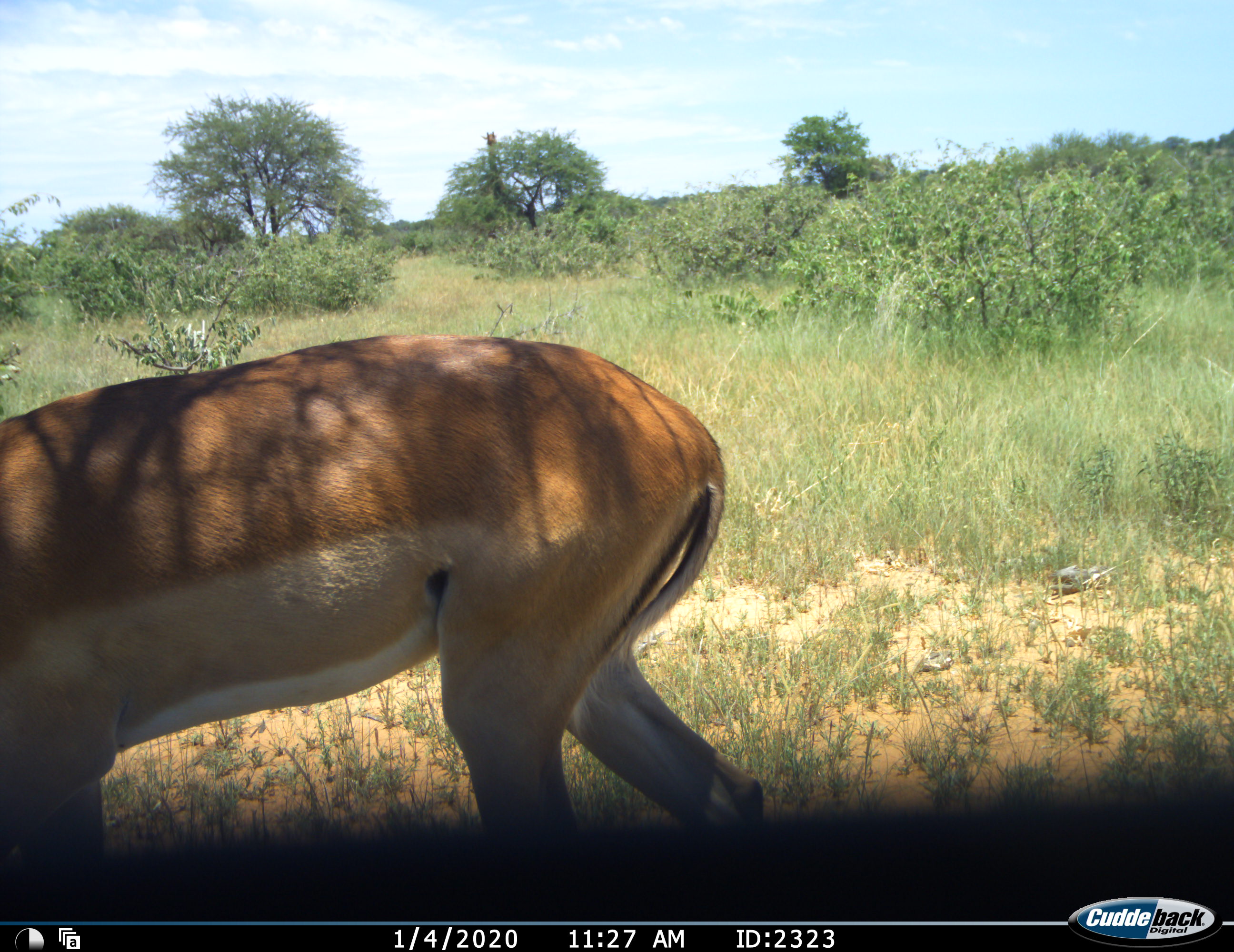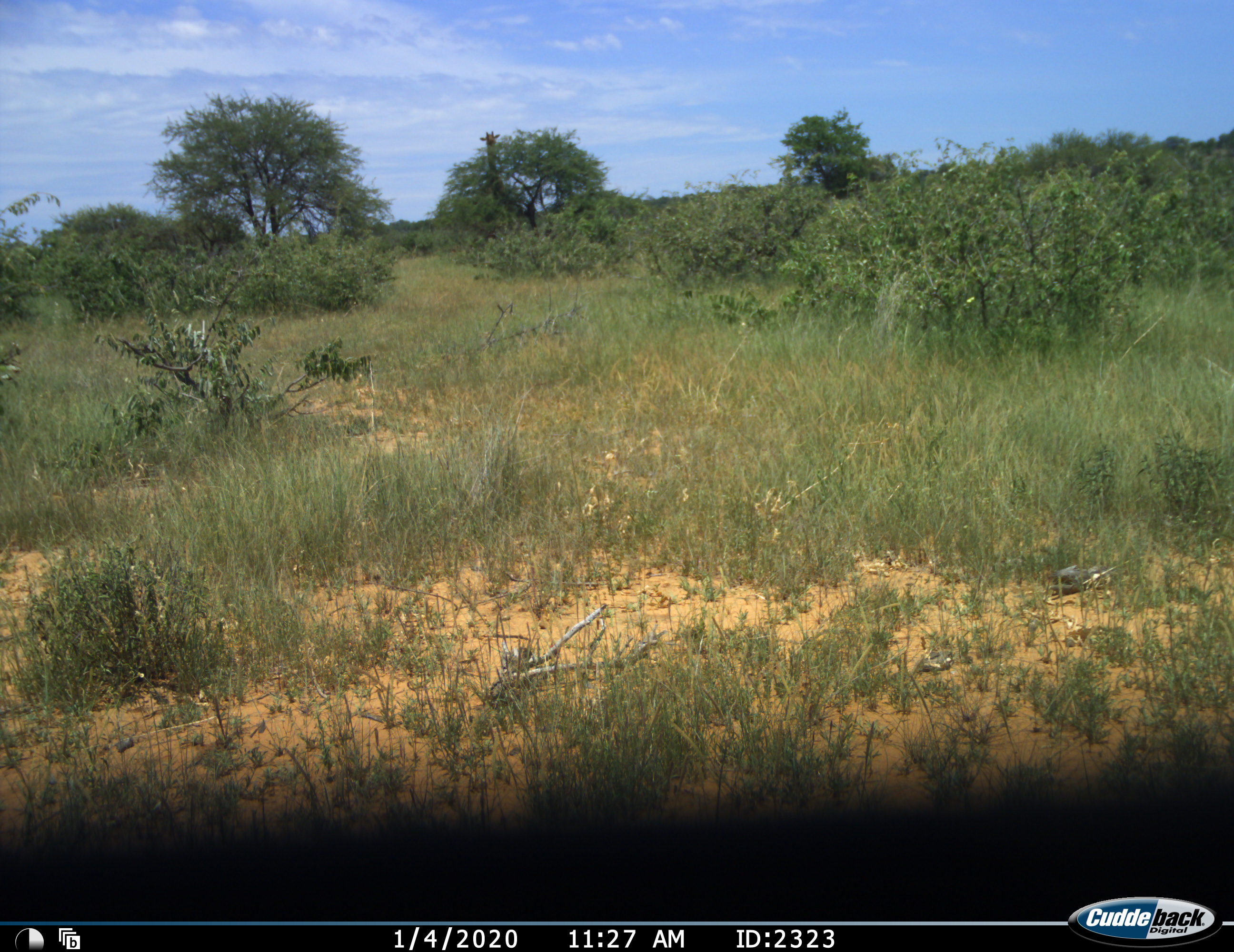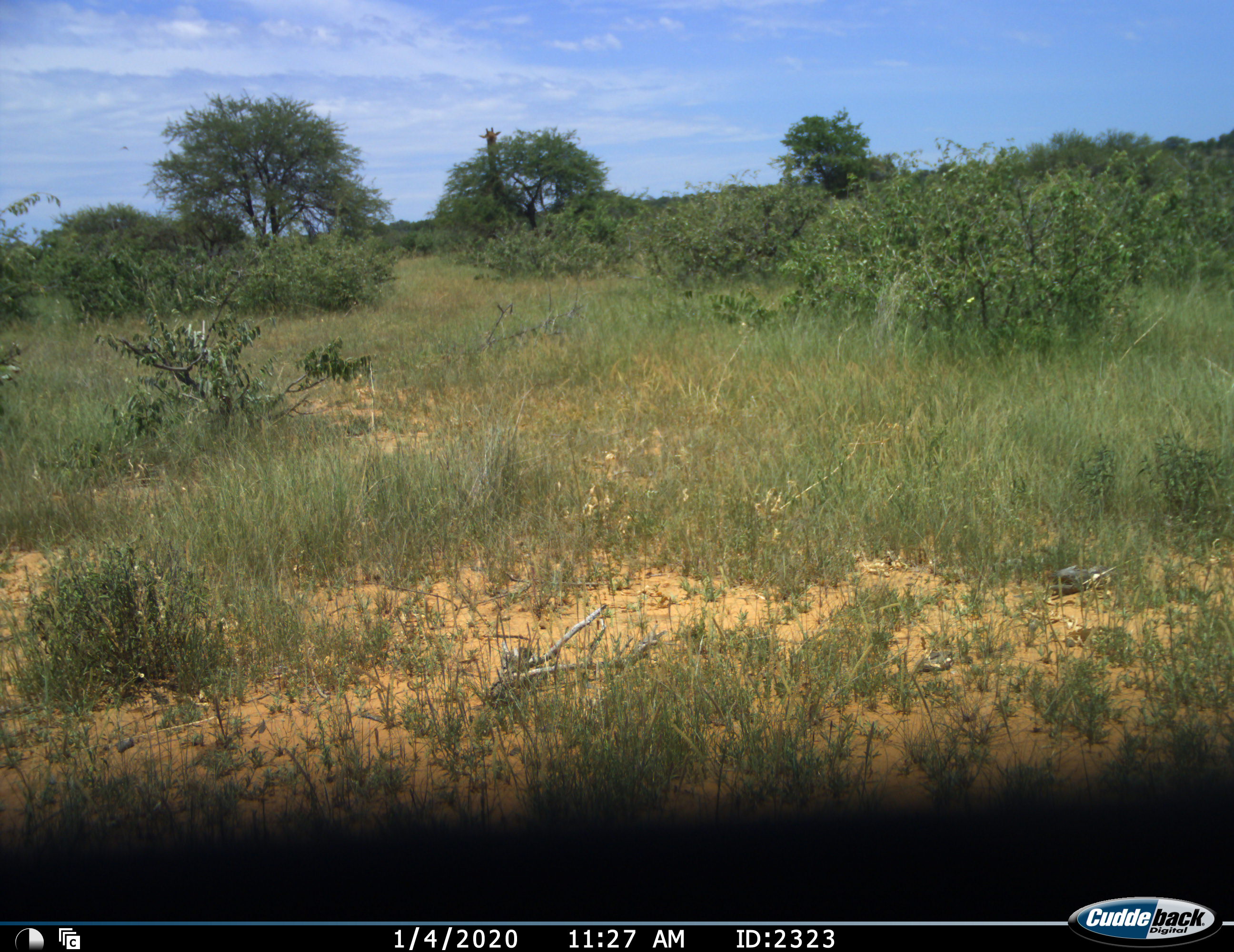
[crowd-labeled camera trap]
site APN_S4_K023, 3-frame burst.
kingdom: Animalia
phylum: Chordata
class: Mammalia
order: Artiodactyla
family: Bovidae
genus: Aepyceros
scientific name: Aepyceros melampus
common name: impala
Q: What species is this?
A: Impala (Aepyceros melampus).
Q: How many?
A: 1.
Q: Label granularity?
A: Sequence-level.